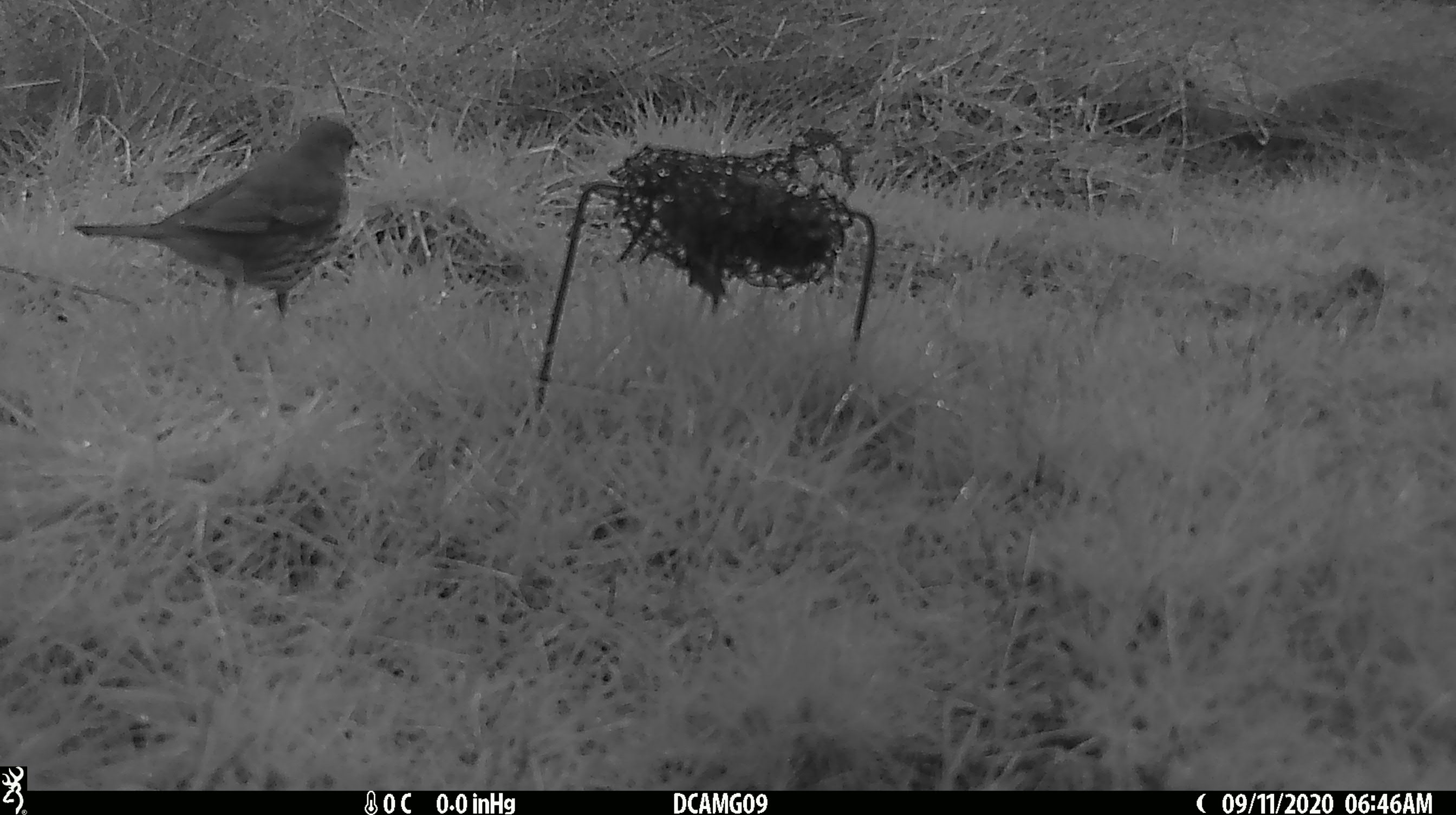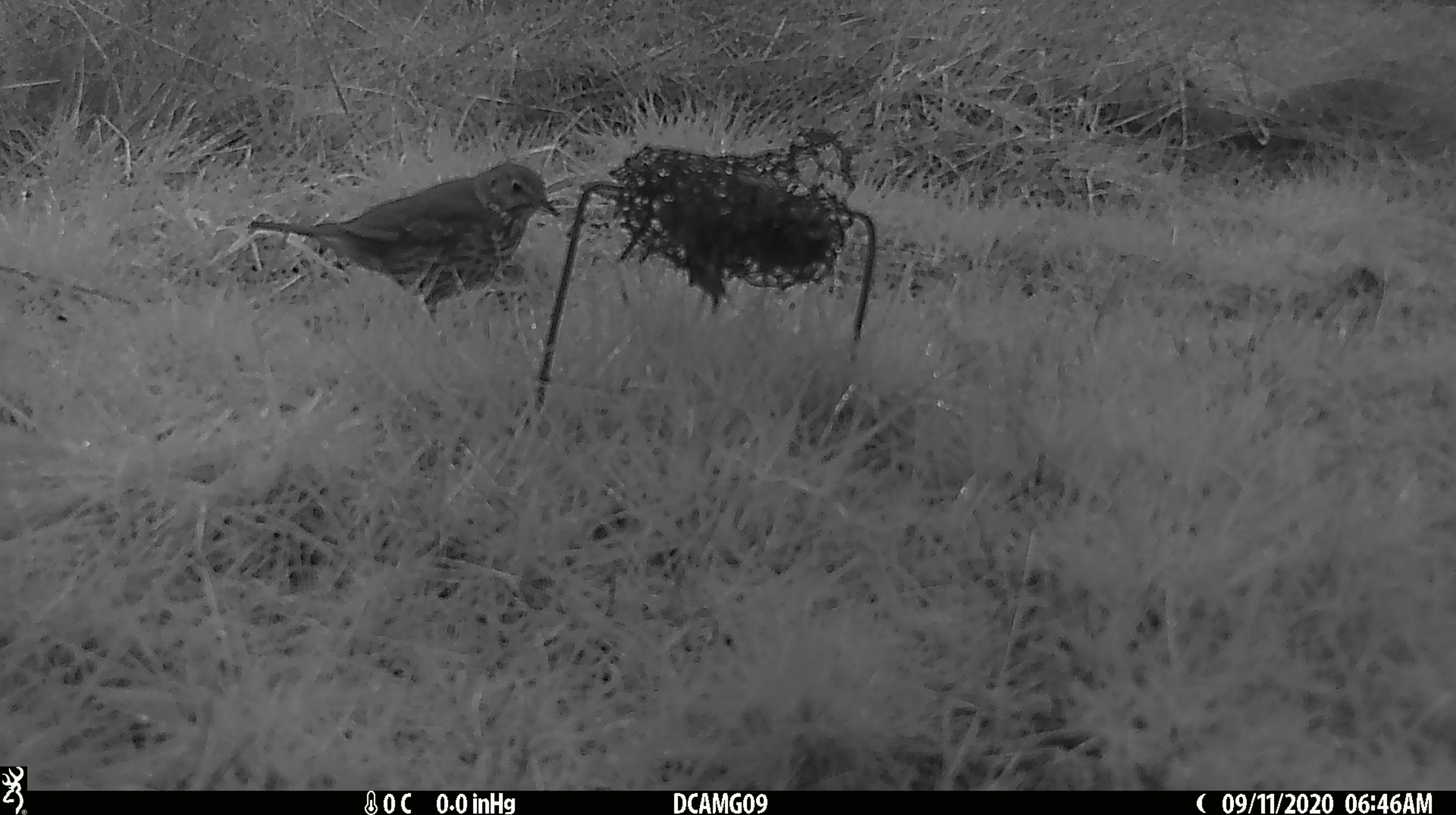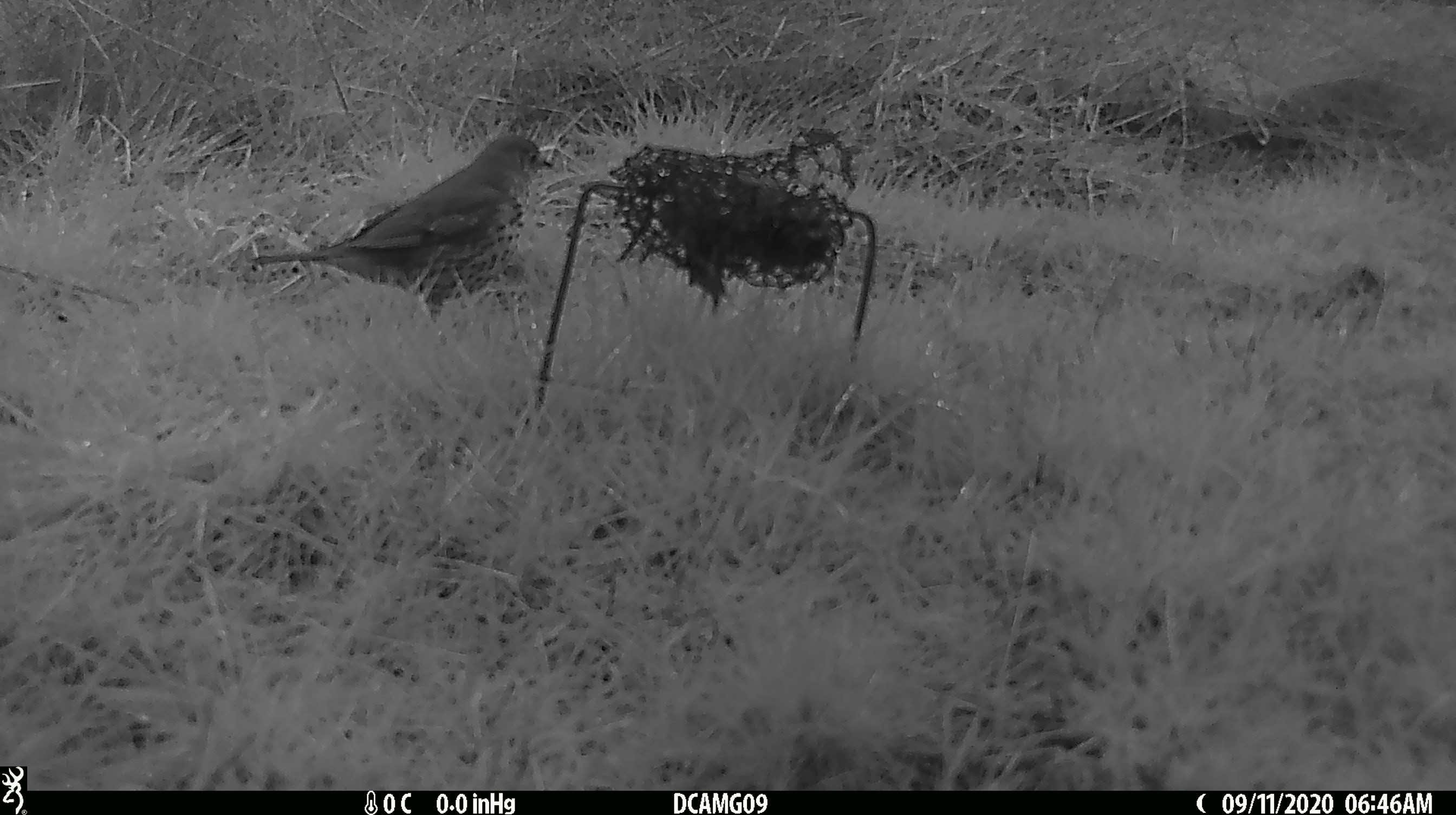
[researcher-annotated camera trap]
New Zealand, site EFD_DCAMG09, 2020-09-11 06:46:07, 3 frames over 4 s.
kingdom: Animalia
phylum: Chordata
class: Aves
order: Passeriformes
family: Turdidae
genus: Turdus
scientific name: Turdus philomelos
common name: song thrush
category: thrush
Thrush (song thrush) (Turdus philomelos).